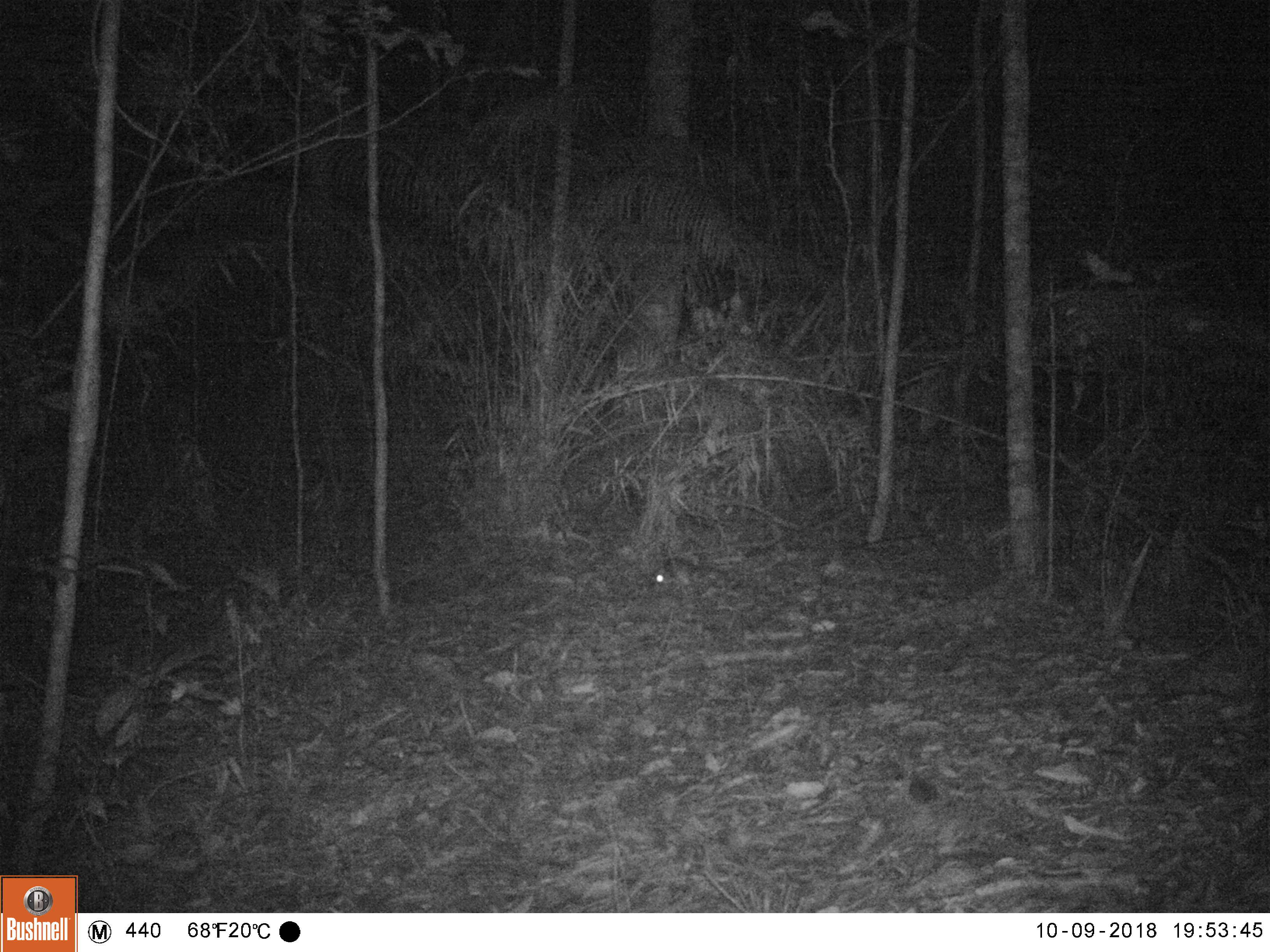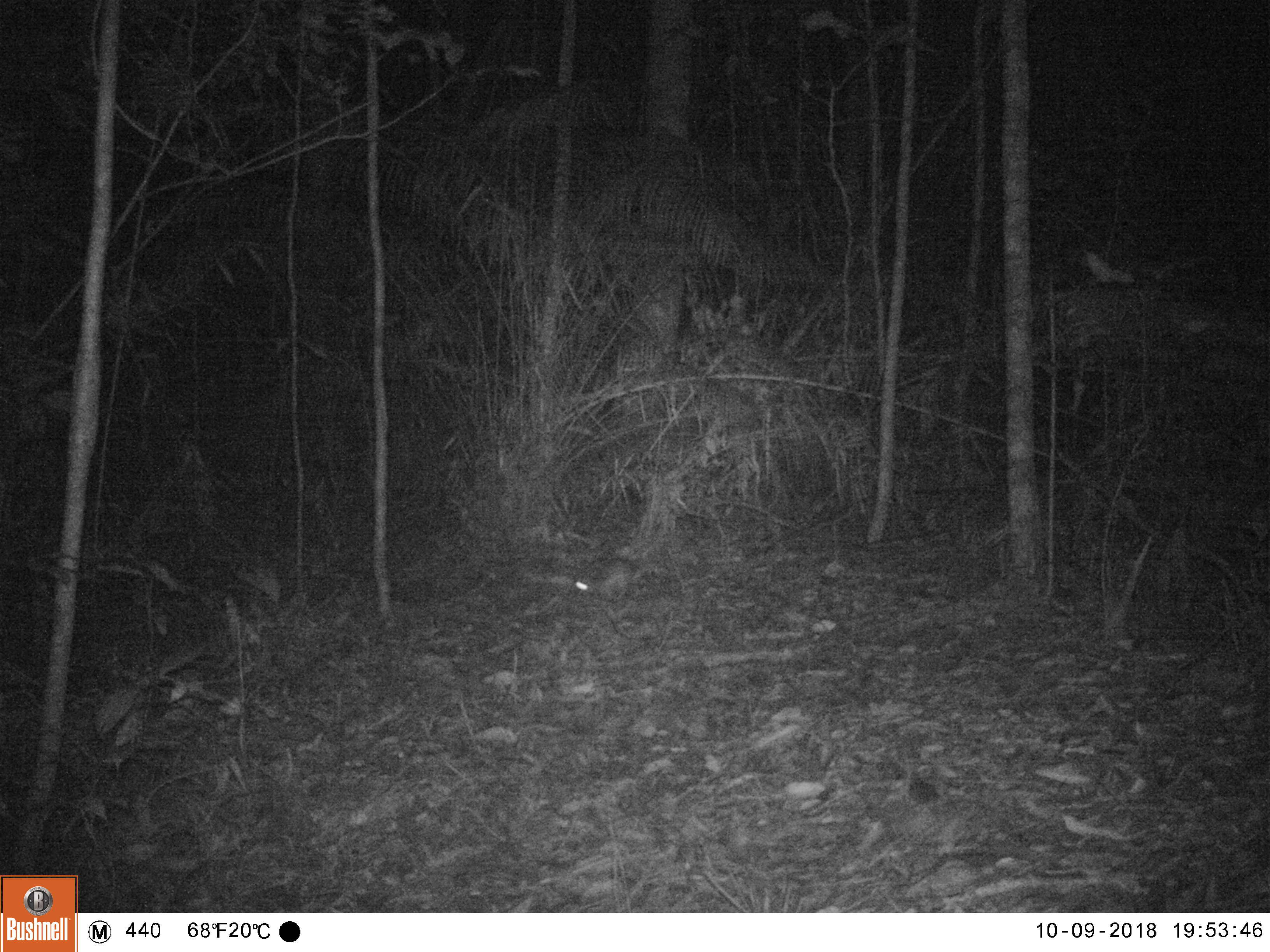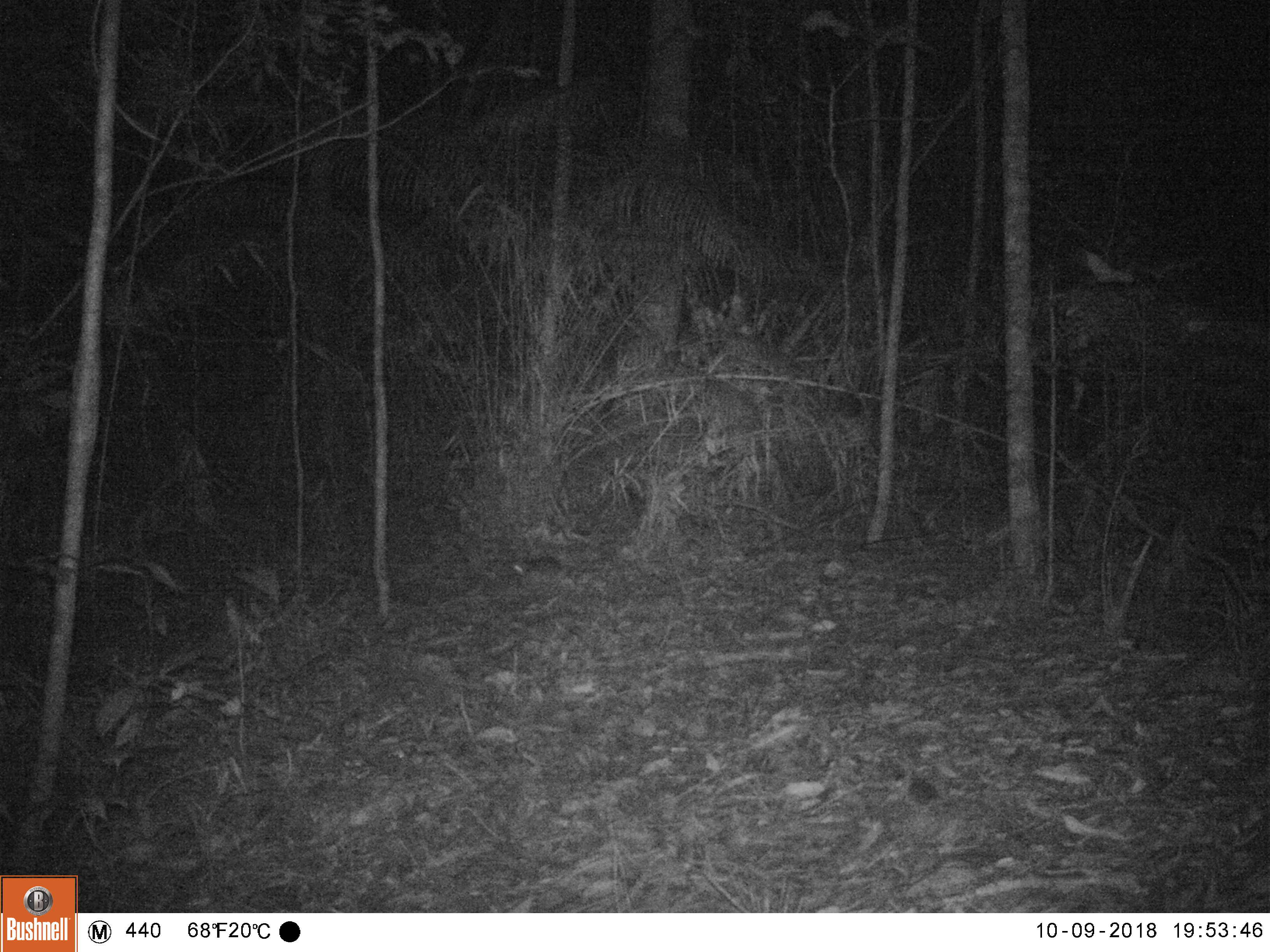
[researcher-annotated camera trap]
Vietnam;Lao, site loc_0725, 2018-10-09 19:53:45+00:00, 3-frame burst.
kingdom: Animalia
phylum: Chordata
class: Mammalia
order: Rodentia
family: Muridae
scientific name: Muridae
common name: old-world mice and rats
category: unidentified murid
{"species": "unidentified murid (old-world mice and rats) (Muridae)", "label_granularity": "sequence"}